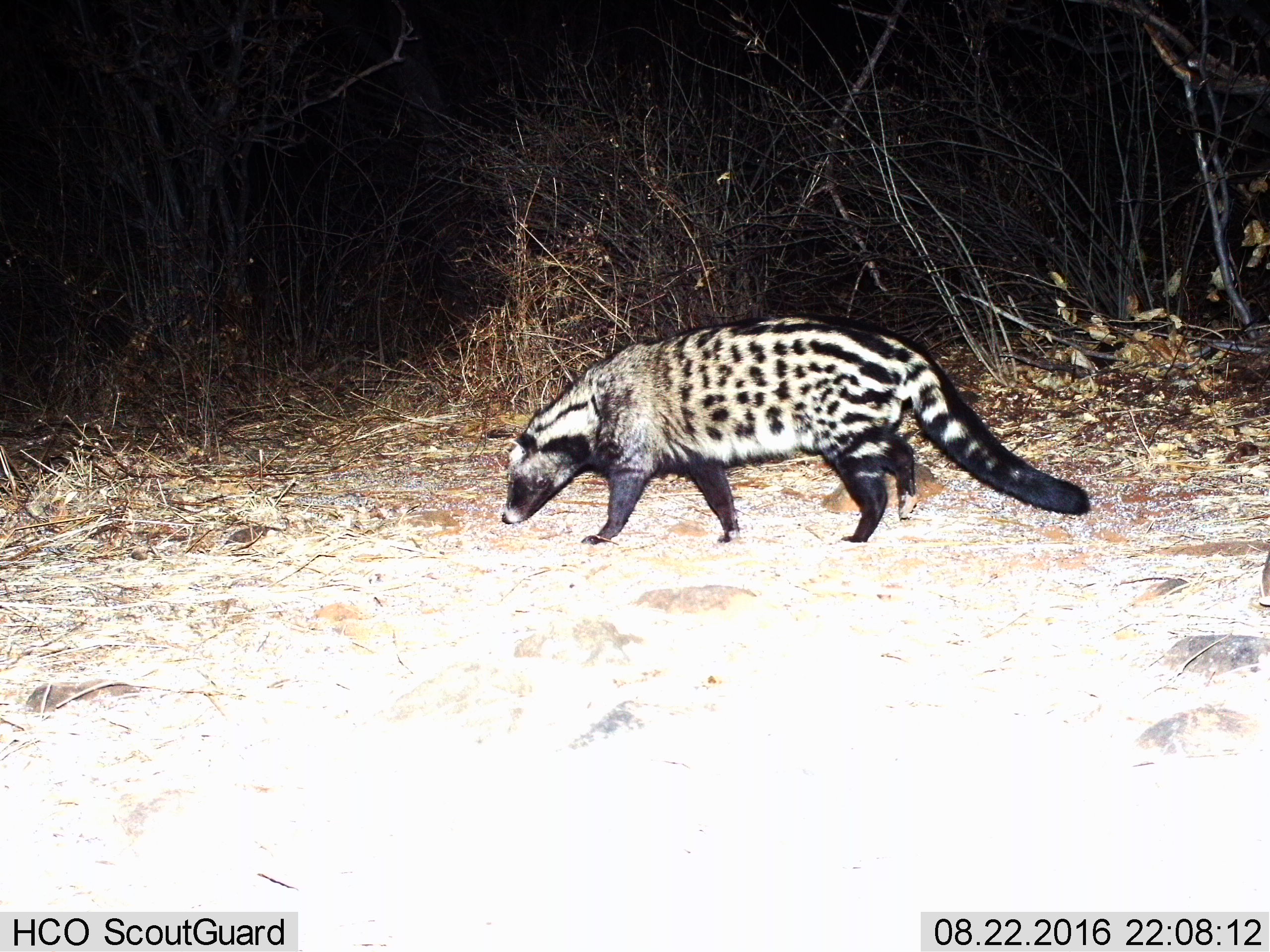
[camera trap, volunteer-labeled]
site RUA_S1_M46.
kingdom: Animalia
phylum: Chordata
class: Mammalia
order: Carnivora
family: Viverridae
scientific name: Viverridae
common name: civet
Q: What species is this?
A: Civet (Viverridae).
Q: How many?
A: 1.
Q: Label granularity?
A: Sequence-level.